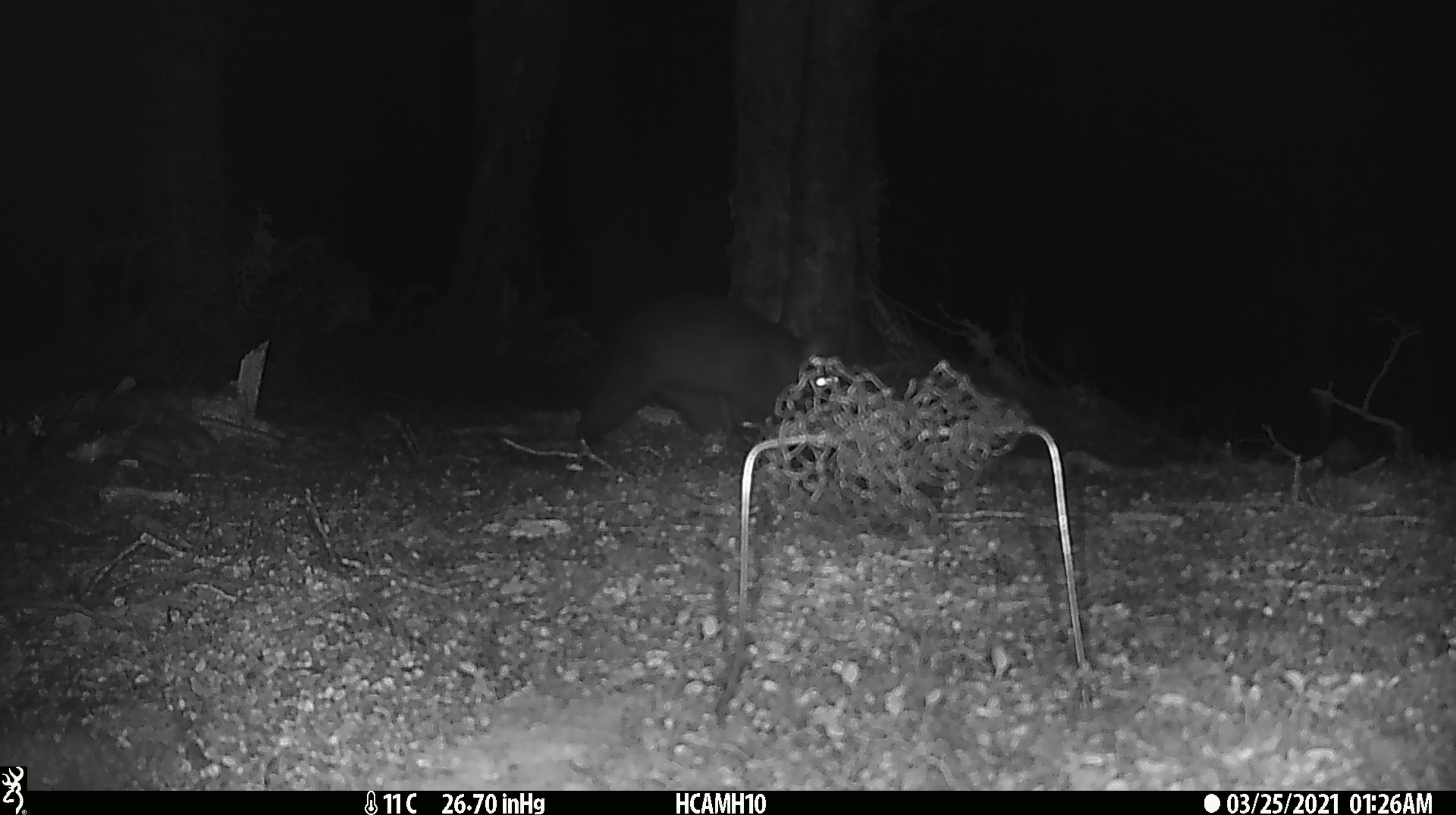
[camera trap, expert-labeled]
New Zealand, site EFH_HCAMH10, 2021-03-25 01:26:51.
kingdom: Animalia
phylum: Chordata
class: Mammalia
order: Diprotodontia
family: Phalangeridae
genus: Trichosurus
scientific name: Trichosurus vulpecula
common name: common brushtail possum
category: possum